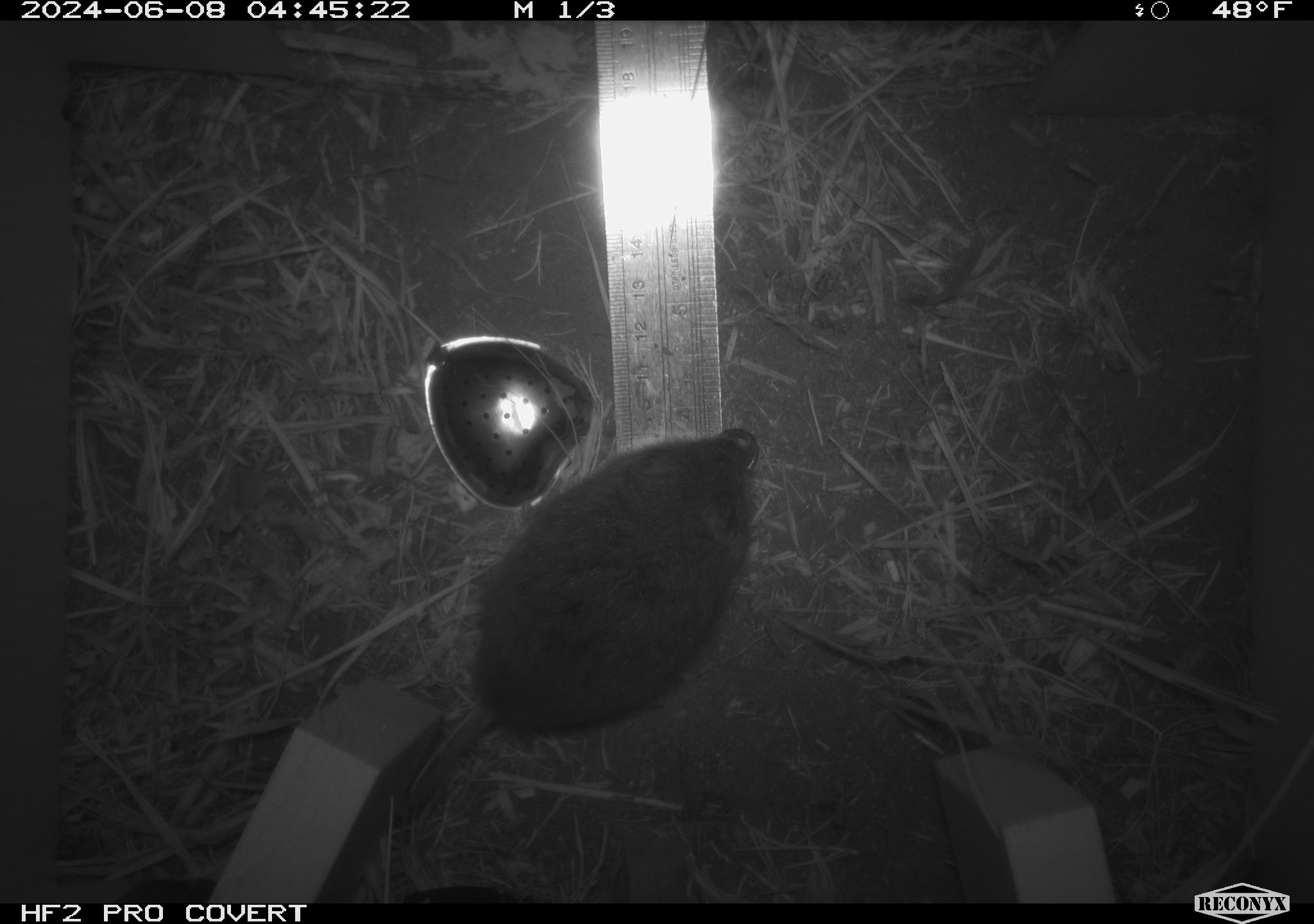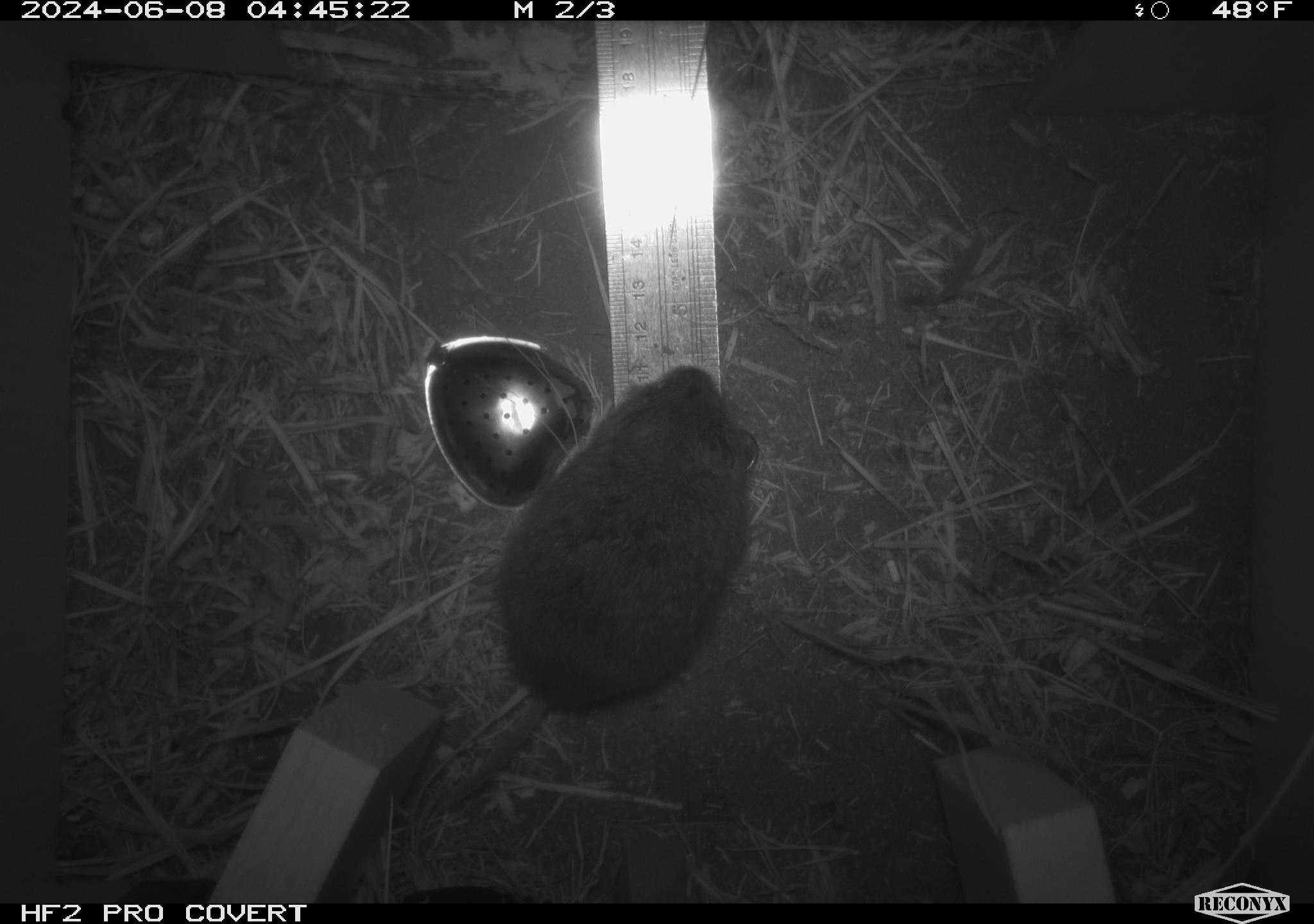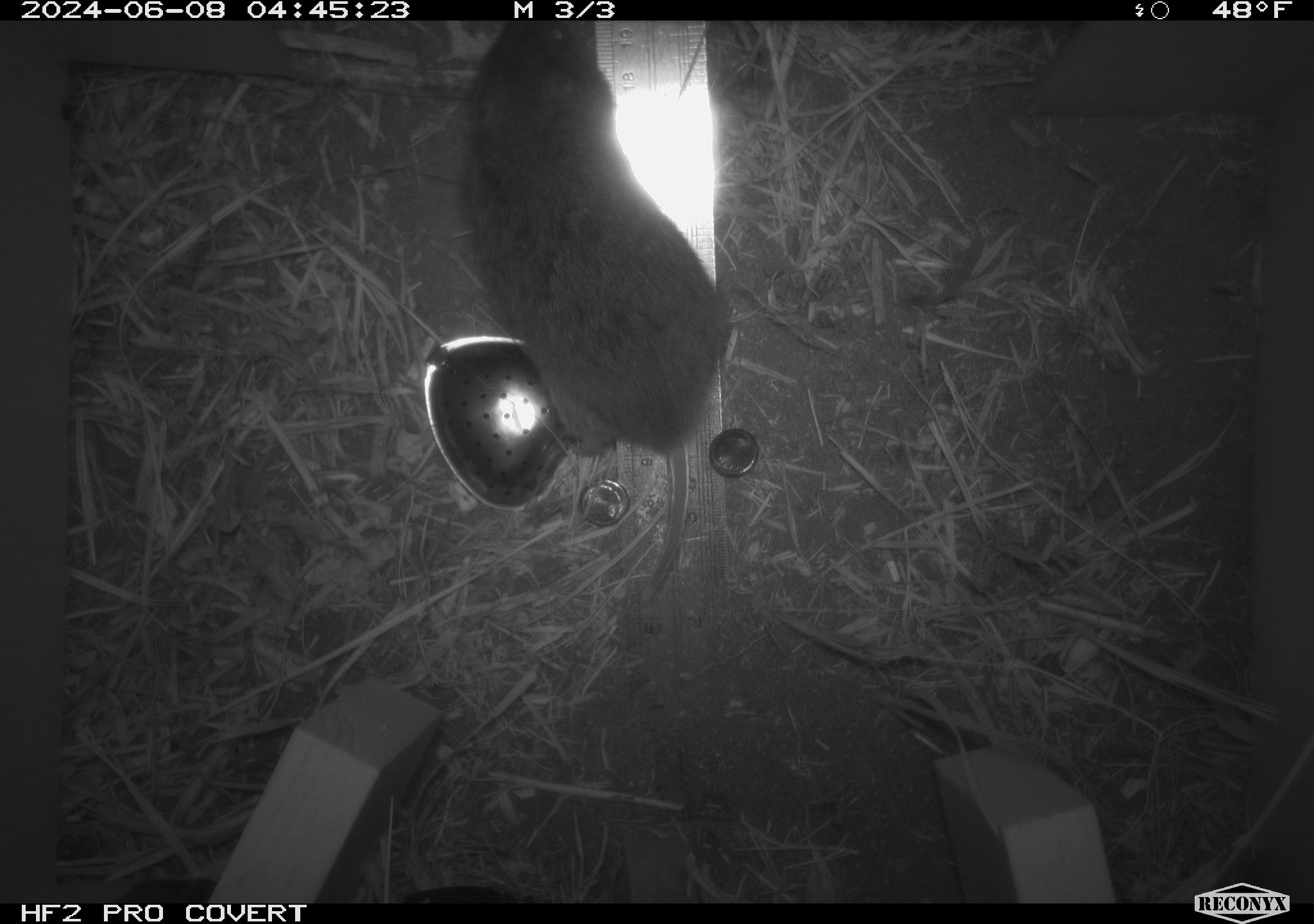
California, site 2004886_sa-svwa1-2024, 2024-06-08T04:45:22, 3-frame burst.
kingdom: Animalia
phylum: Chordata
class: Mammalia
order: Rodentia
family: Cricetidae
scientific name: Arvicolinae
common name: voles, lemmings, and muskrats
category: arvicolinae subfamily